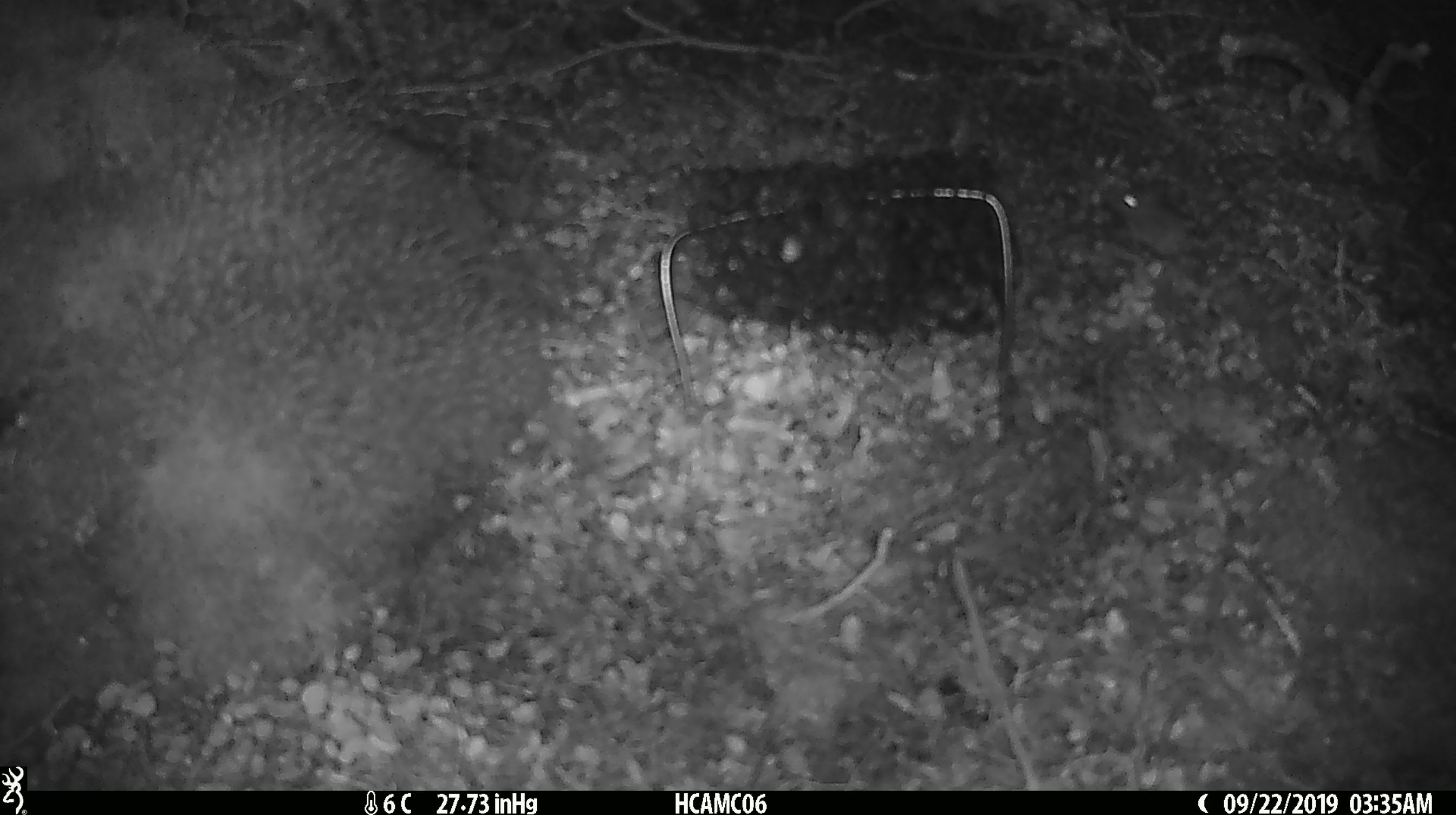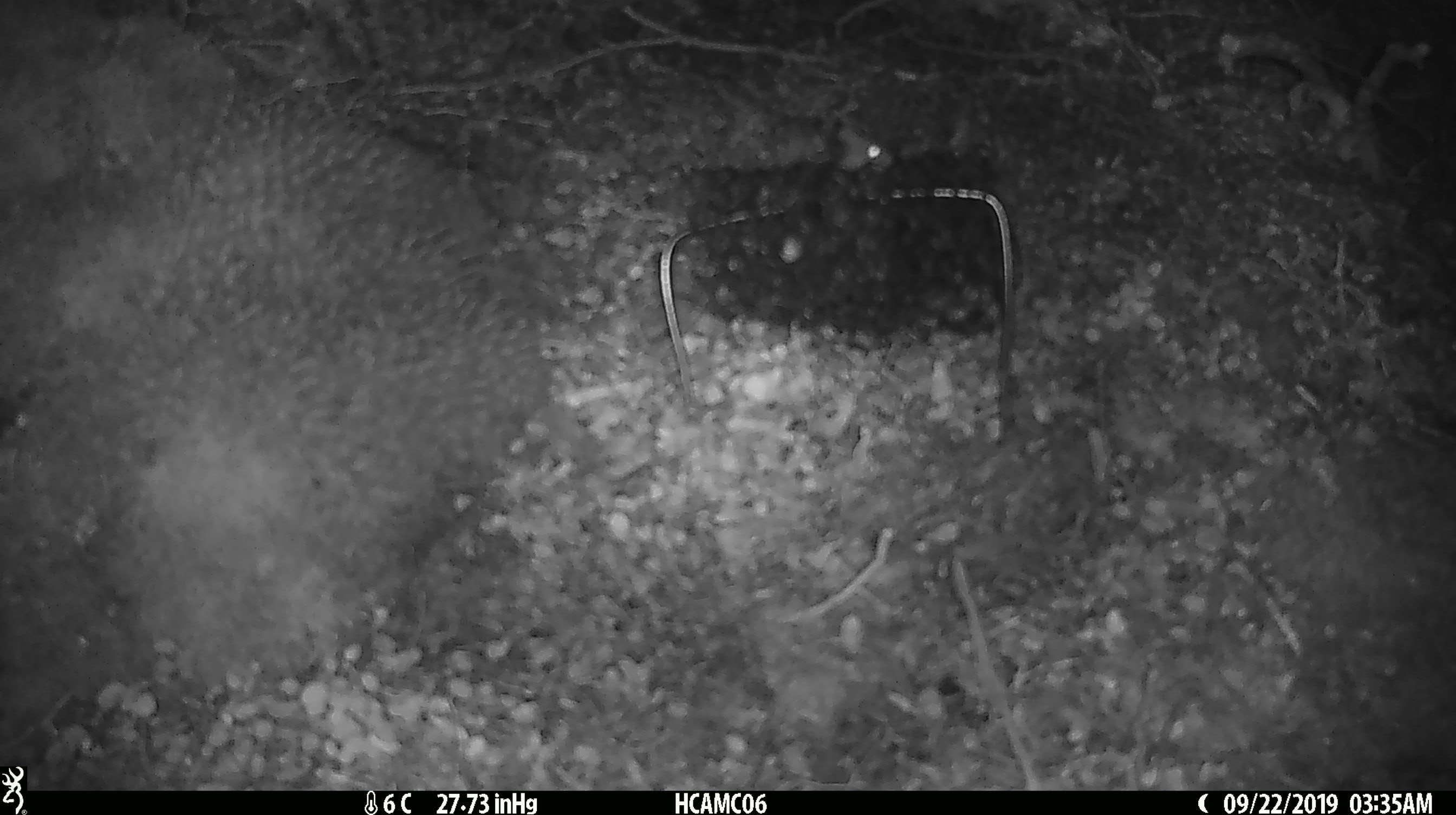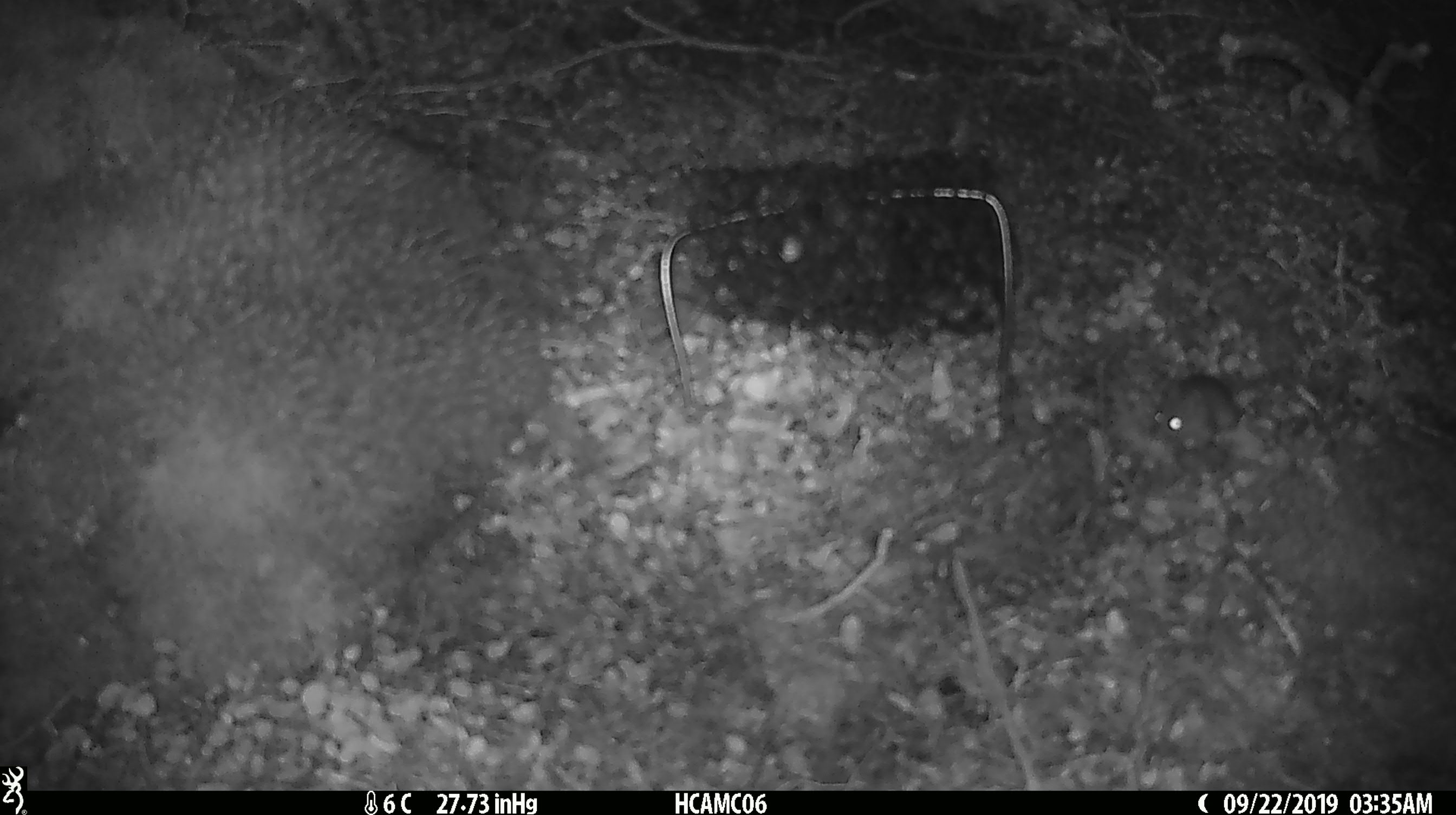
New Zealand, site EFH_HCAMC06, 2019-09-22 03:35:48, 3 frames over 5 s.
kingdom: Animalia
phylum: Chordata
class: Mammalia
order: Rodentia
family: Muridae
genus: Mus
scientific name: Mus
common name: mouse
Mouse (Mus).